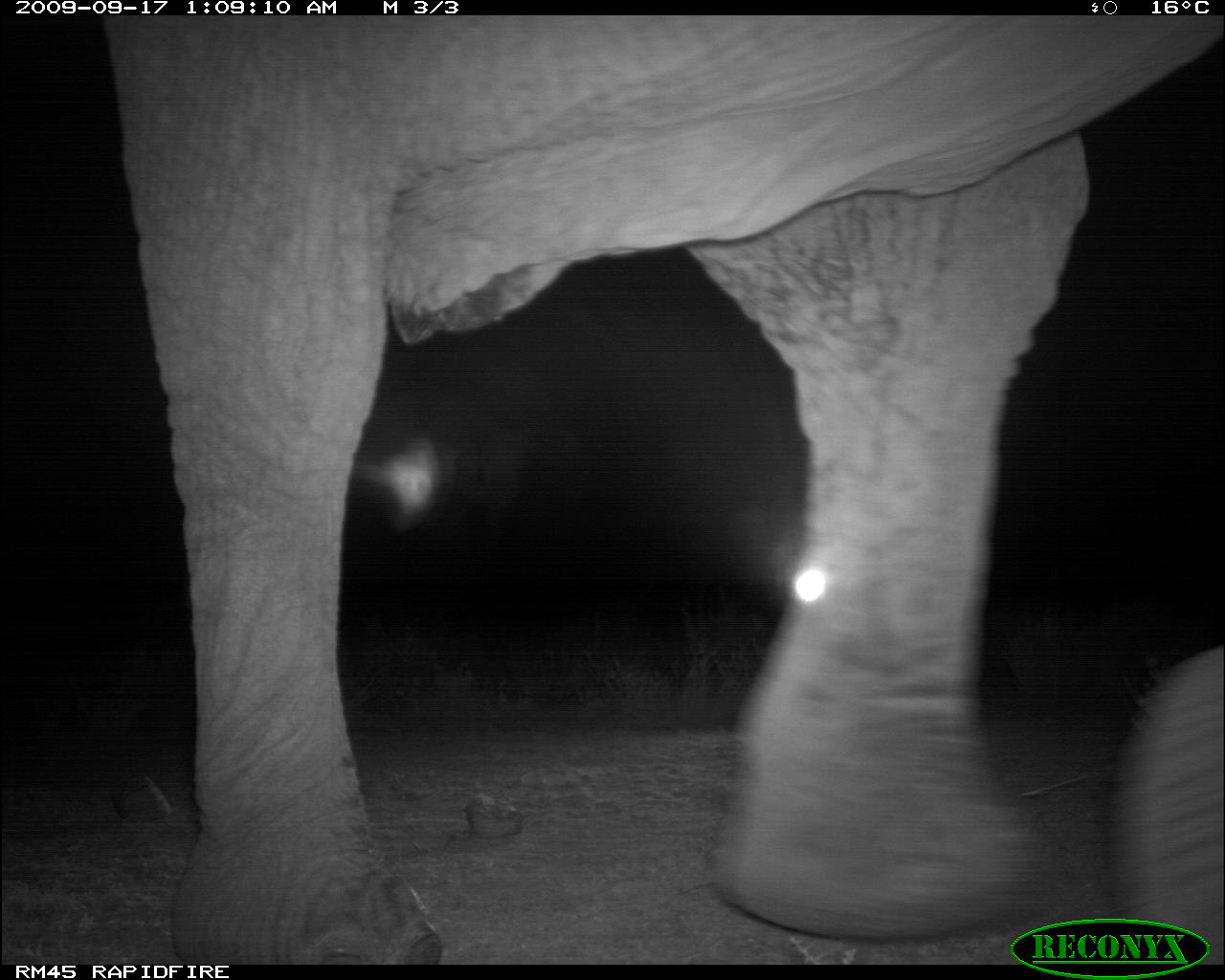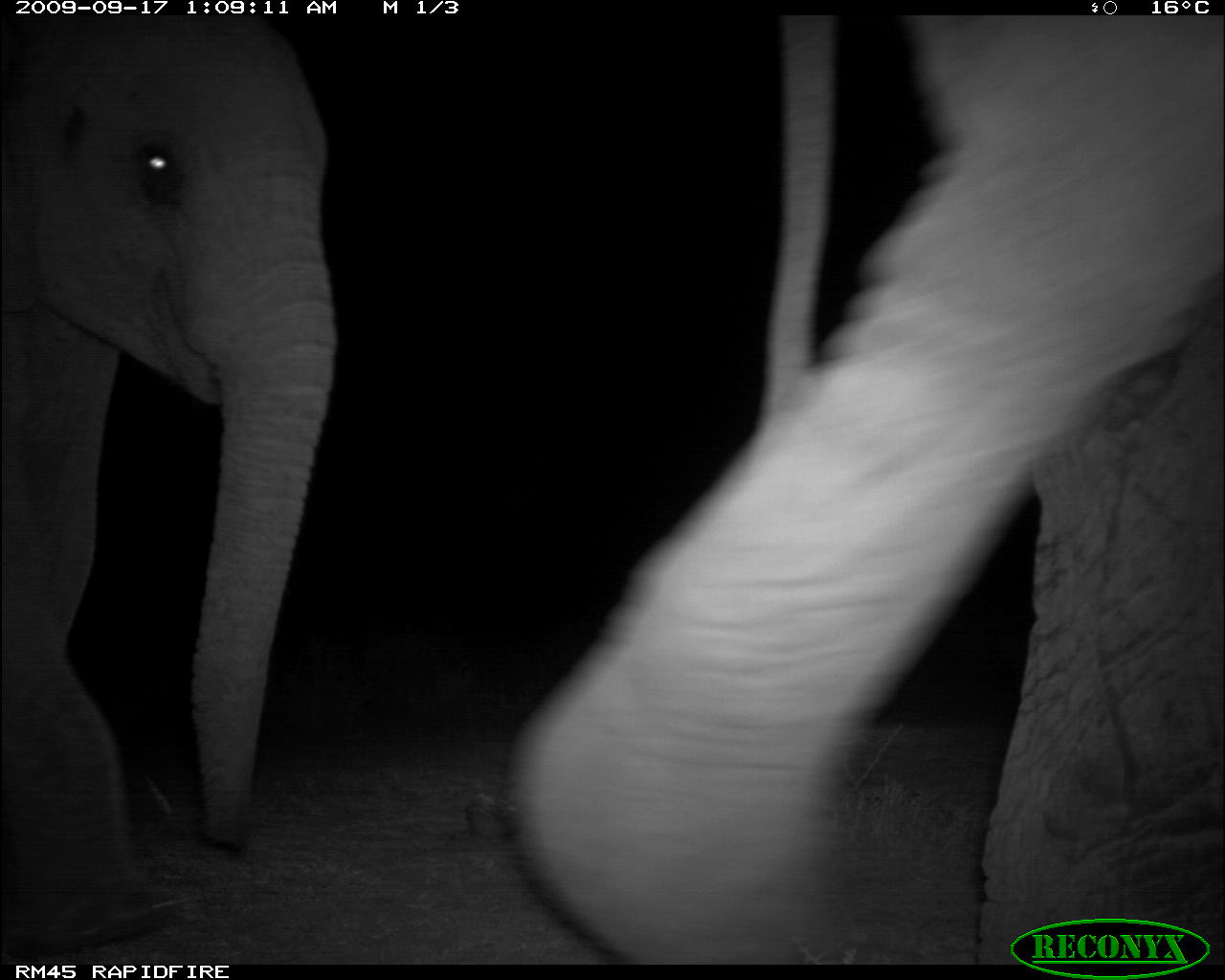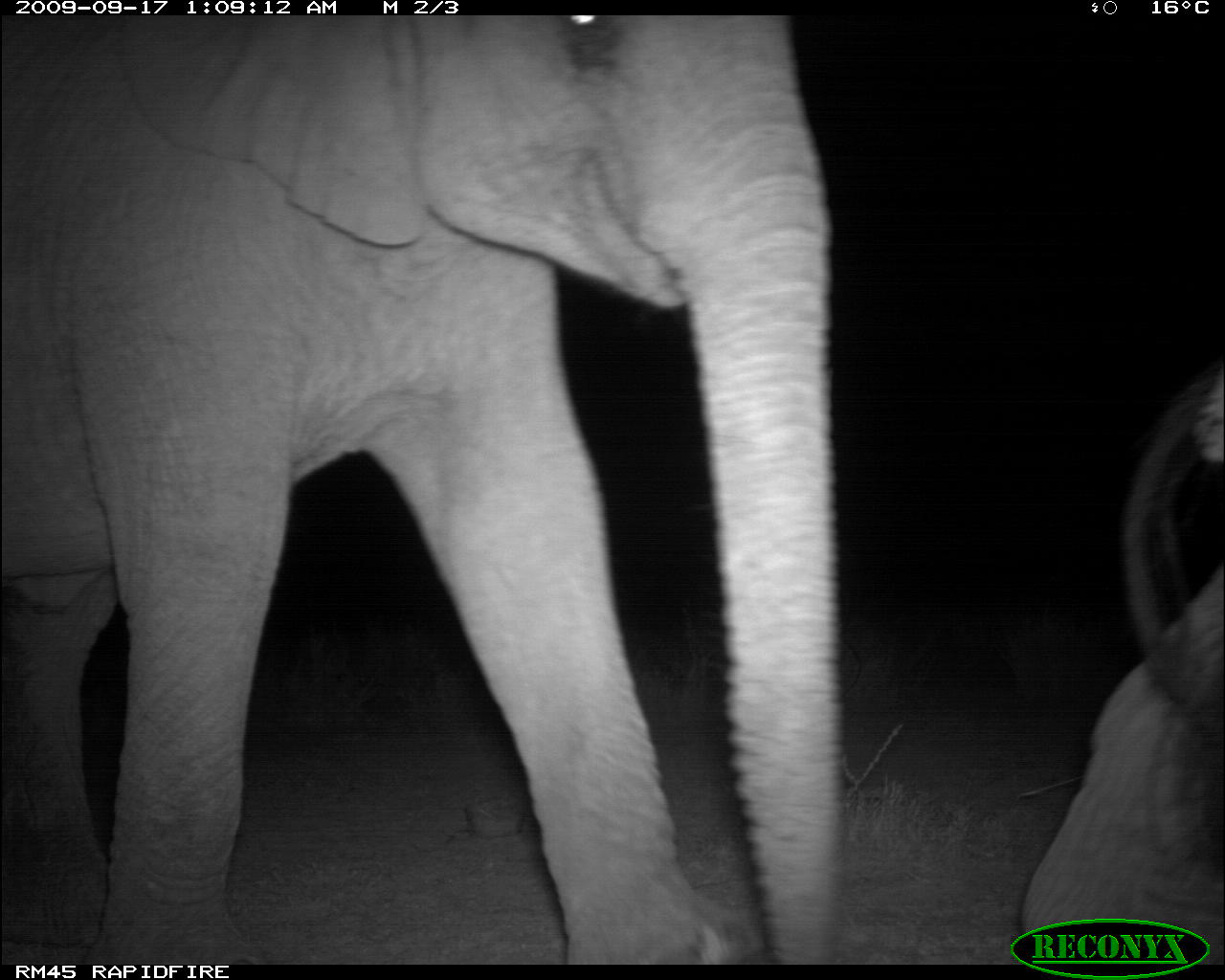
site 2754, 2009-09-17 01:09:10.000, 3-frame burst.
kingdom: Animalia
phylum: Chordata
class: Mammalia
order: Proboscidea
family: Elephantidae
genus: Loxodonta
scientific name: Loxodonta africana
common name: african bush elephant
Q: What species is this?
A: Loxodonta africana (african bush elephant).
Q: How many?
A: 1.